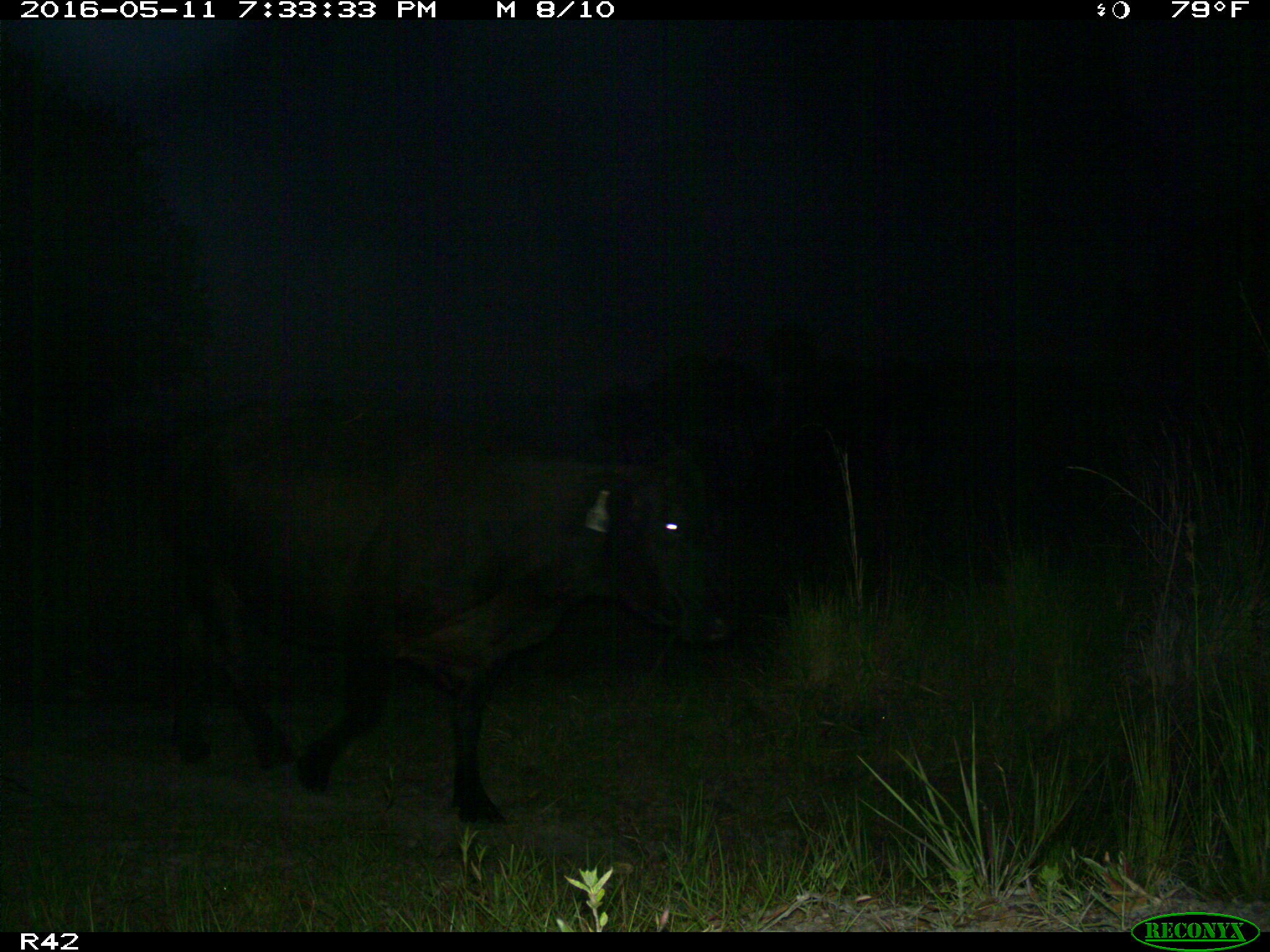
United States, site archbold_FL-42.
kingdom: Animalia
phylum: Chordata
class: Mammalia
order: Artiodactyla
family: Bovidae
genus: Bos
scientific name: Bos taurus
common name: domestic cow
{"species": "Bos taurus (domestic cow)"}